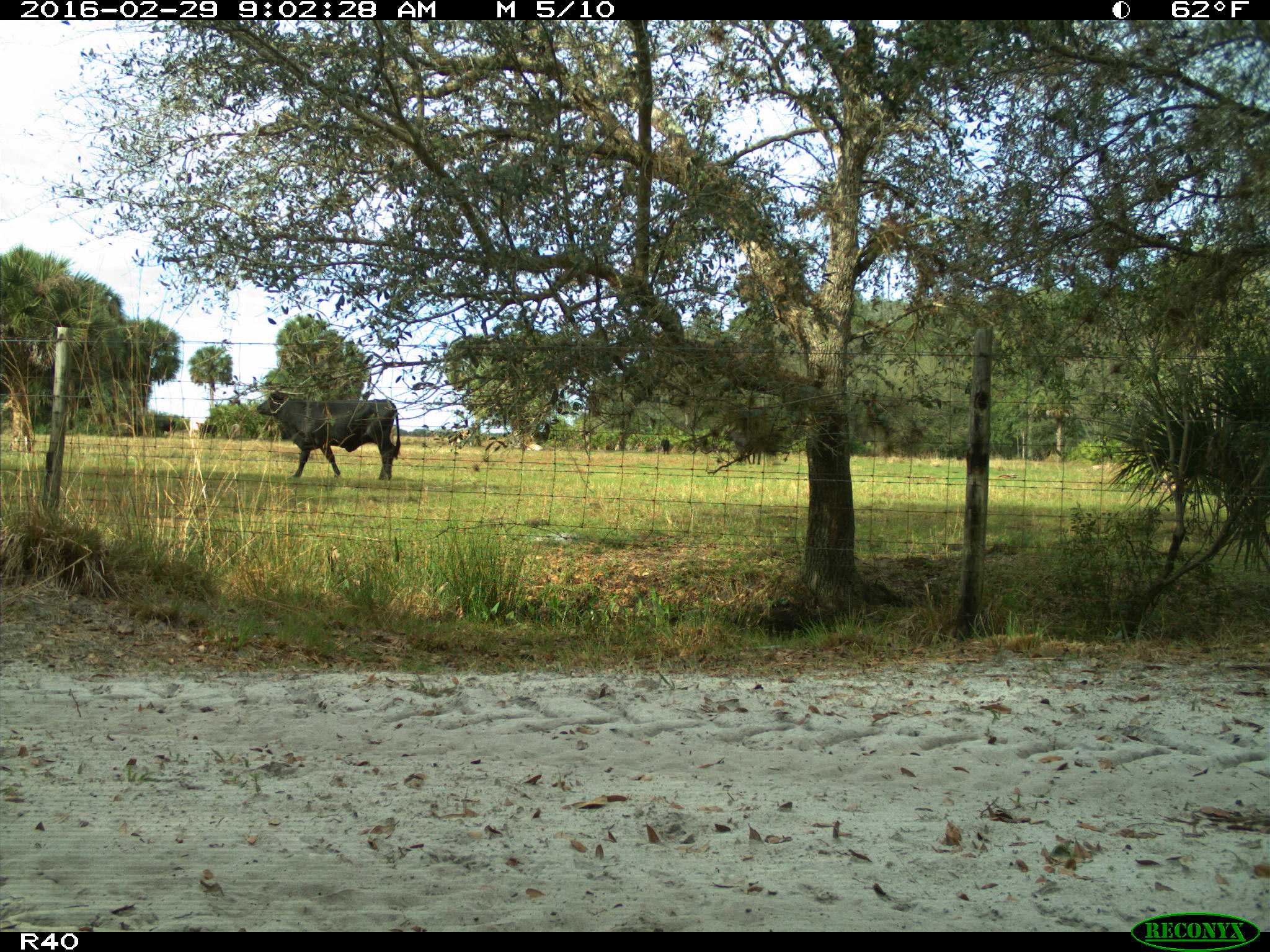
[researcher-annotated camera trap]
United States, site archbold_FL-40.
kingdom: Animalia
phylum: Chordata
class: Mammalia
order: Artiodactyla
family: Bovidae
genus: Bos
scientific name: Bos taurus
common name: domestic cow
Bos taurus (domestic cow).